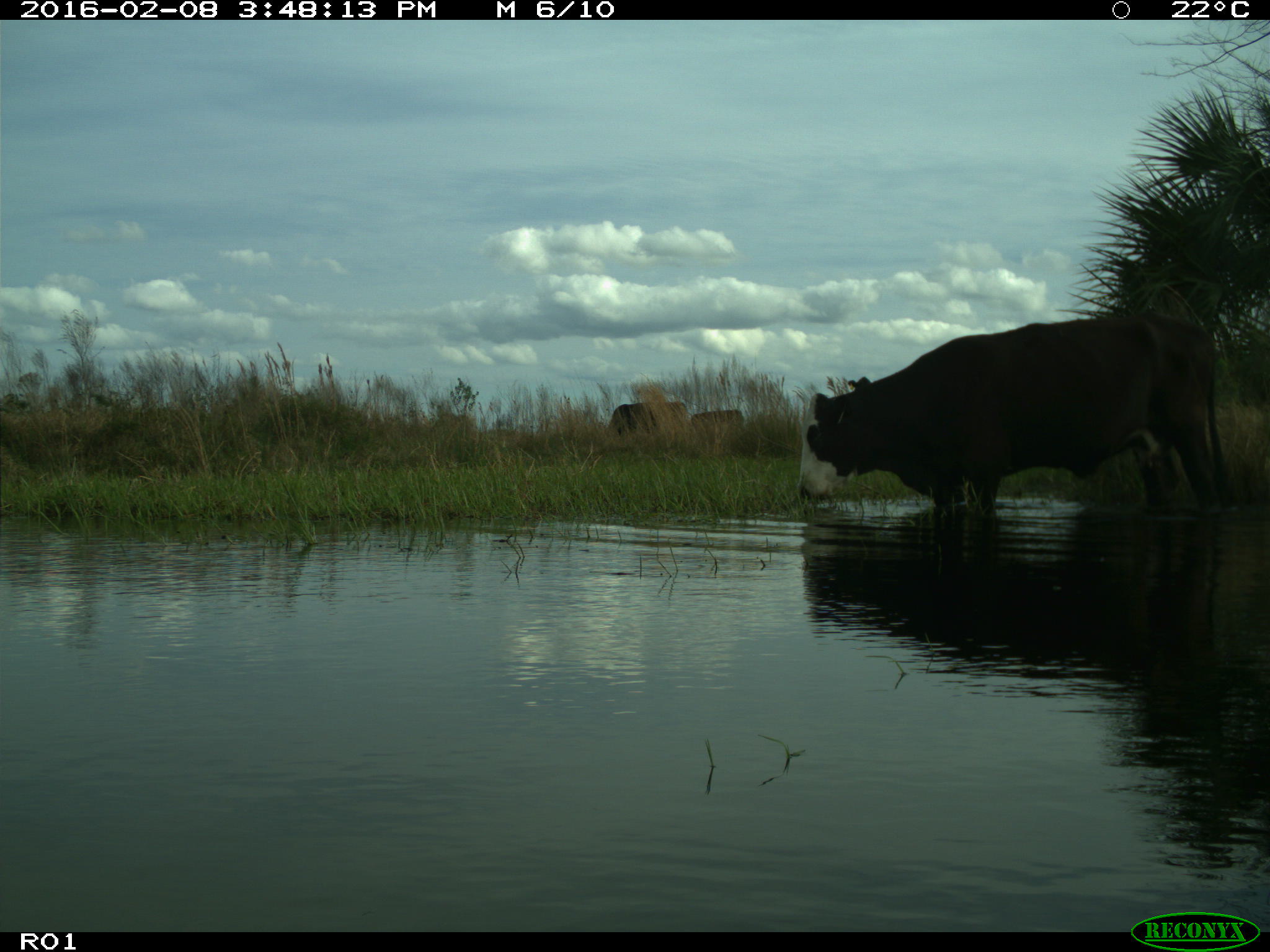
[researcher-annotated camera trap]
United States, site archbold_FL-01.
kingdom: Animalia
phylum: Chordata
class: Mammalia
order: Artiodactyla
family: Bovidae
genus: Bos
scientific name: Bos taurus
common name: domestic cow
Bos taurus (domestic cow).